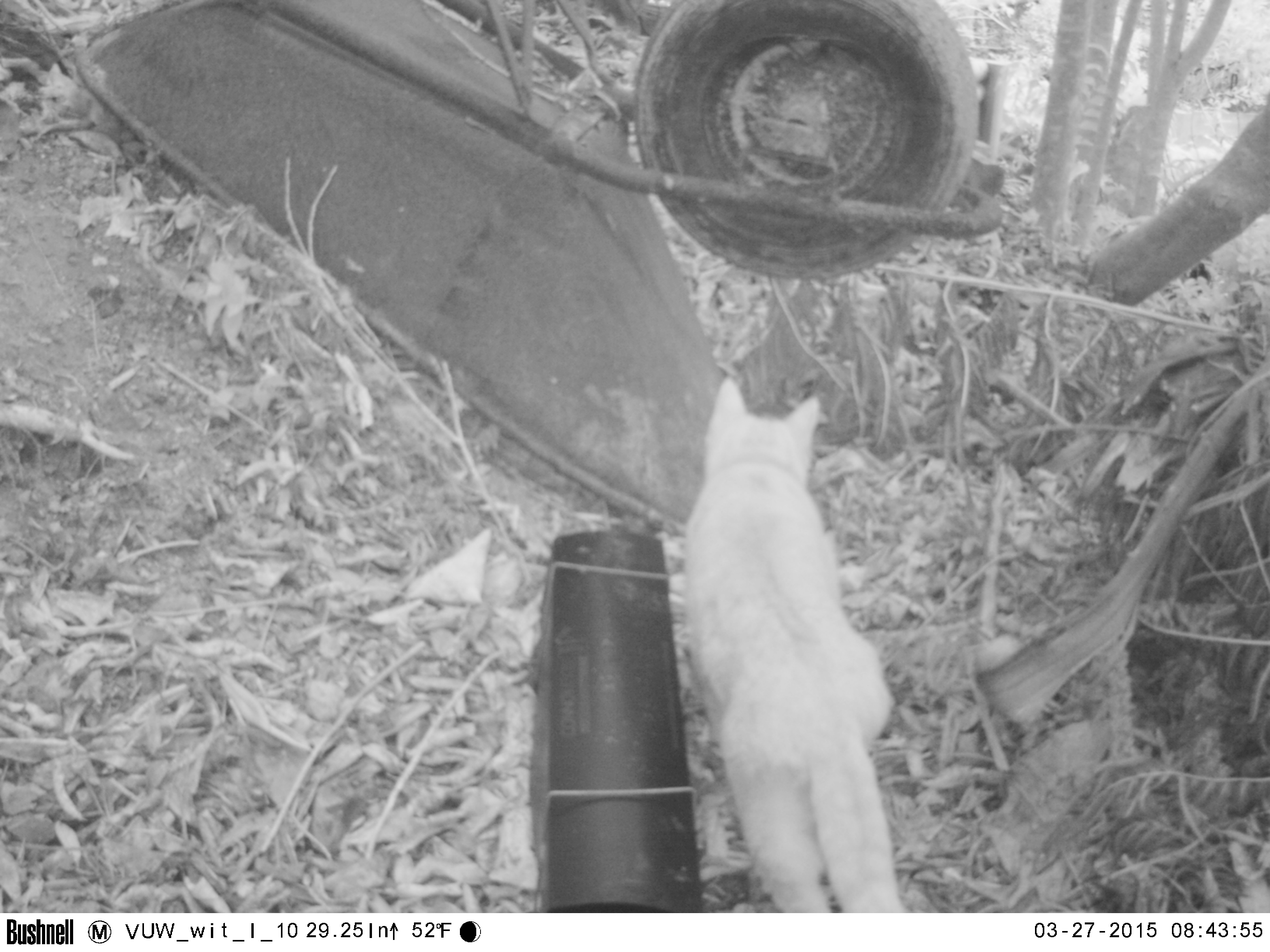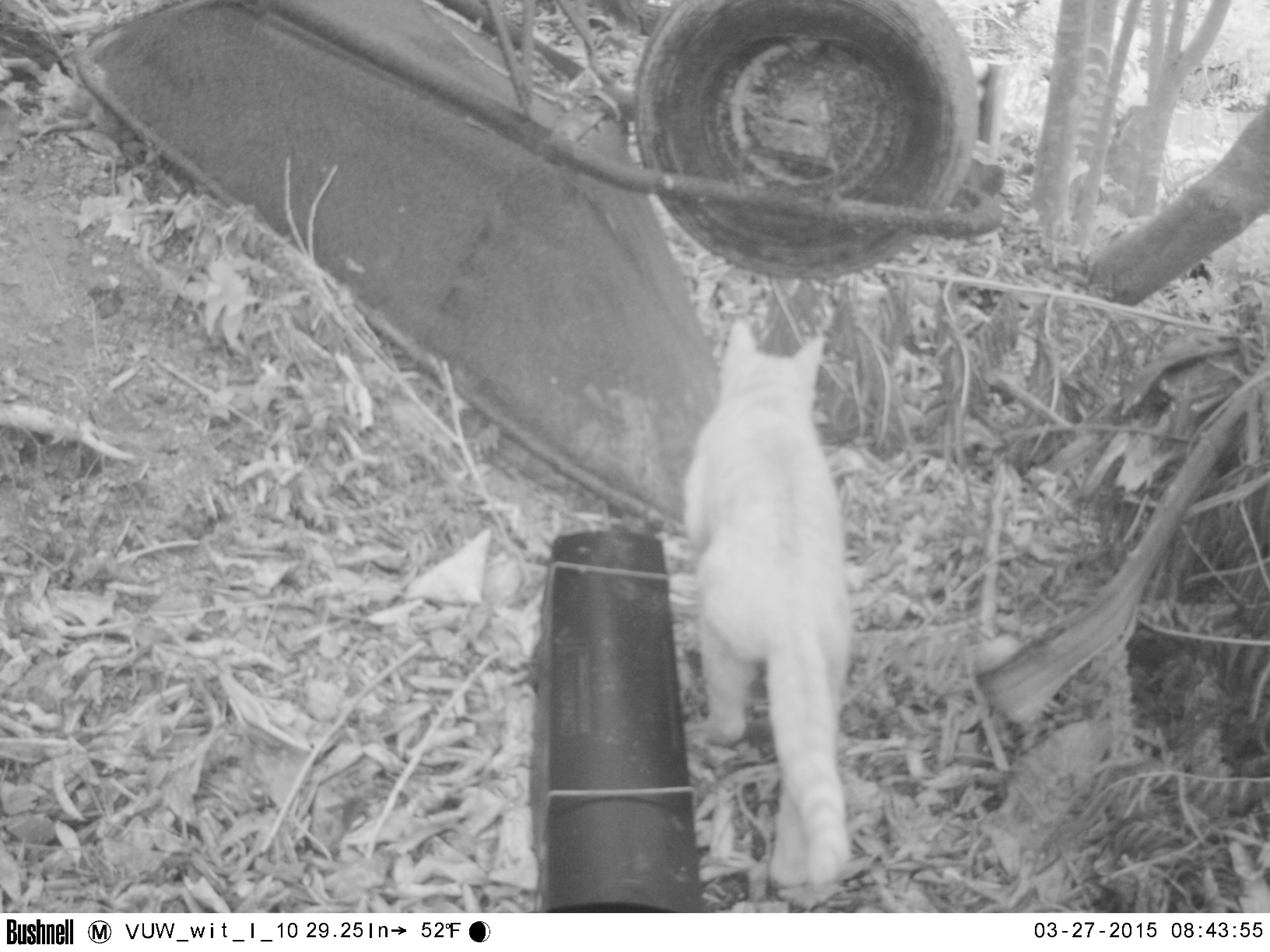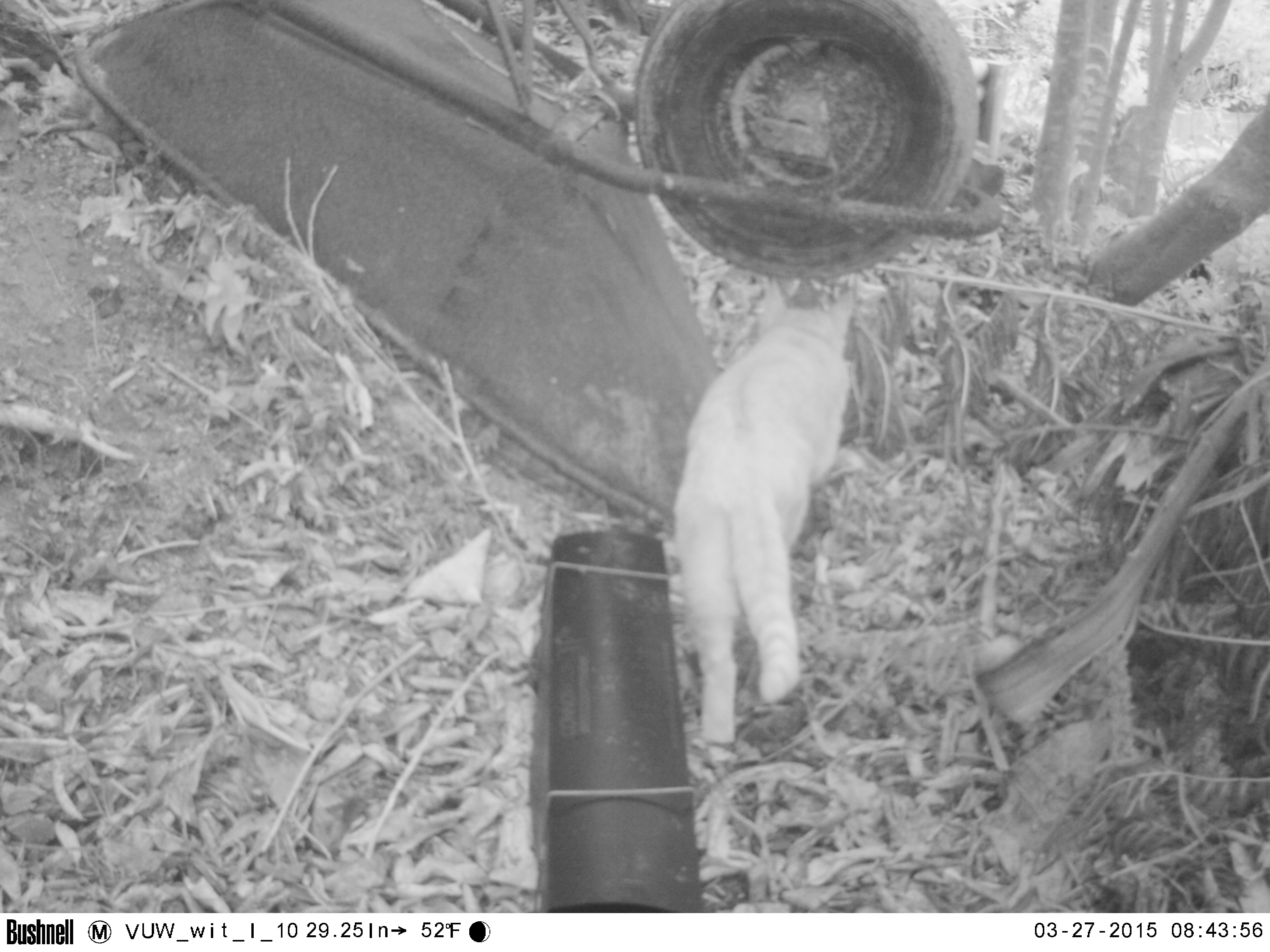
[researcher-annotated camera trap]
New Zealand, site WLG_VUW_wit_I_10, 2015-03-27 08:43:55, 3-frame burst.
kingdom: Animalia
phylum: Chordata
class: Mammalia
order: Carnivora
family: Felidae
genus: Felis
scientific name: Felis catus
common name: domestic cat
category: cat